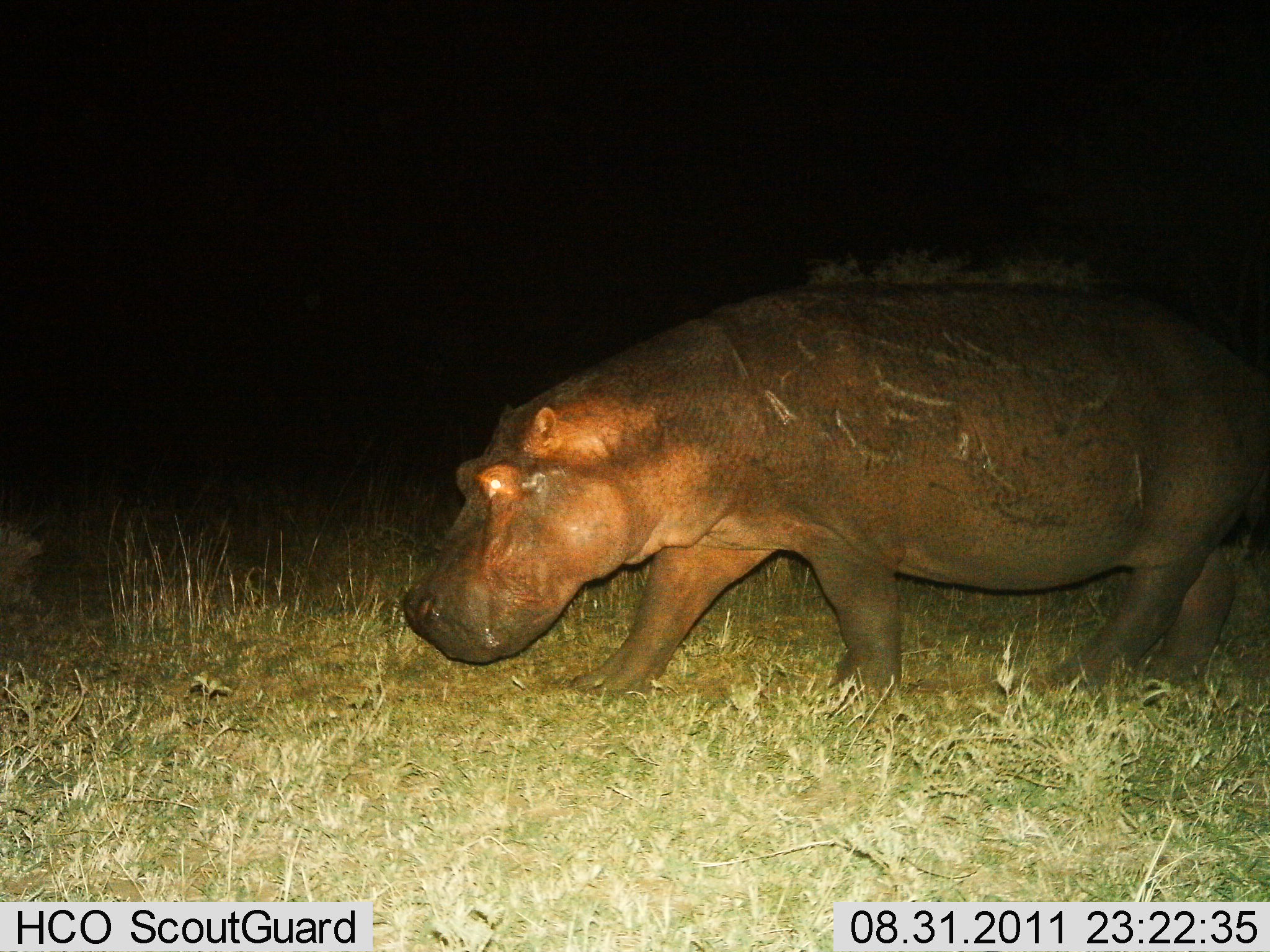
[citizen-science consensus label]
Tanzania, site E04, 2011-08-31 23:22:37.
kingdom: Animalia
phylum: Chordata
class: Mammalia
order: Artiodactyla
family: Hippopotamidae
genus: Hippopotamus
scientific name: Hippopotamus amphibius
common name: hippopotamus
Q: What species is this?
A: Hippopotamus (Hippopotamus amphibius).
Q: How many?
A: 1.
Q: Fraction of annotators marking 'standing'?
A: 23%.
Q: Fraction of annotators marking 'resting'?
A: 0%.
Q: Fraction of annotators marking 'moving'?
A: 77%.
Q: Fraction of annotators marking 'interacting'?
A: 0%.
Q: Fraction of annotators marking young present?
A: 0%.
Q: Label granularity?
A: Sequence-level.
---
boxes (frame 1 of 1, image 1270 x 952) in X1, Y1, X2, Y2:
animal: 402, 253, 1270, 715